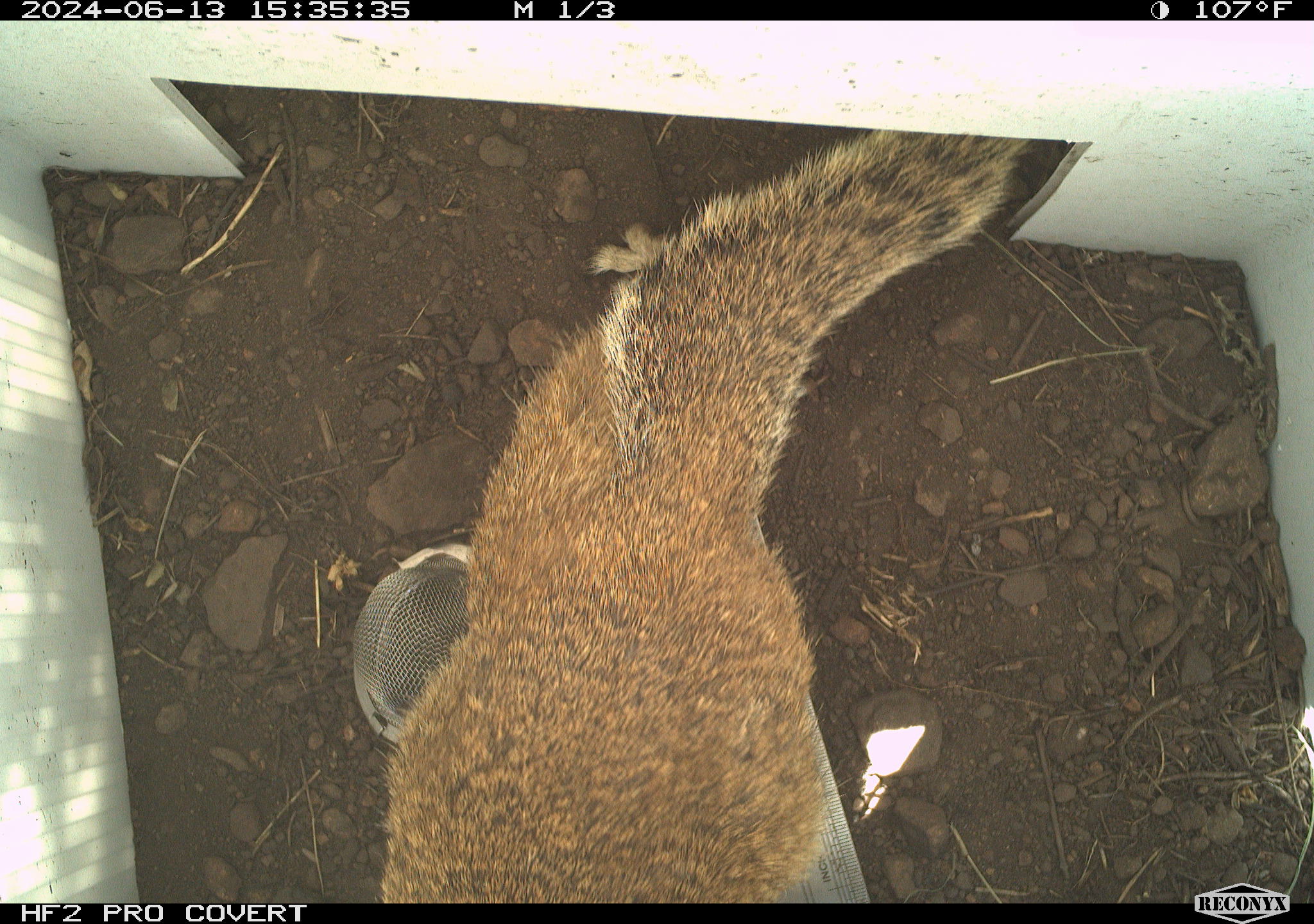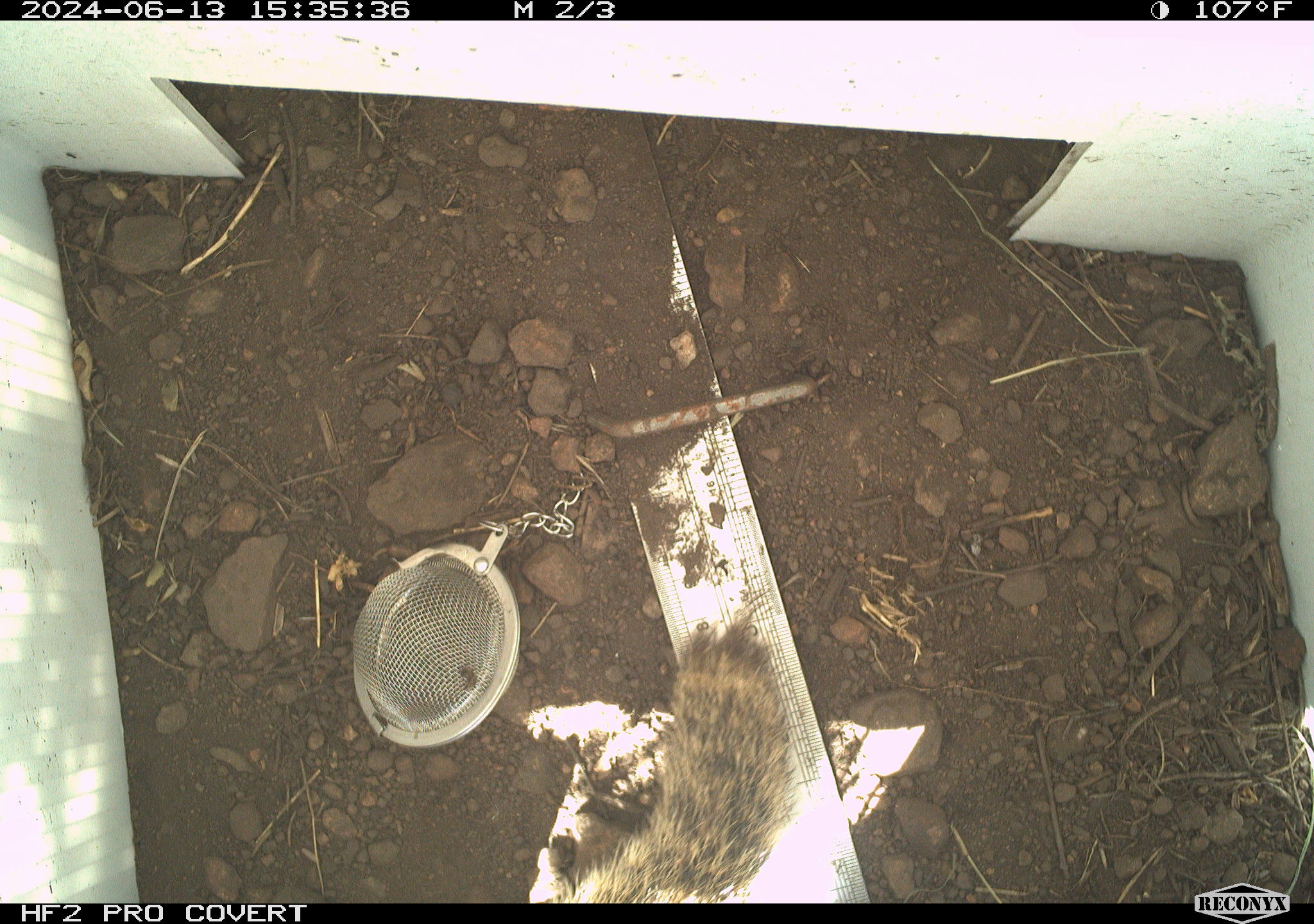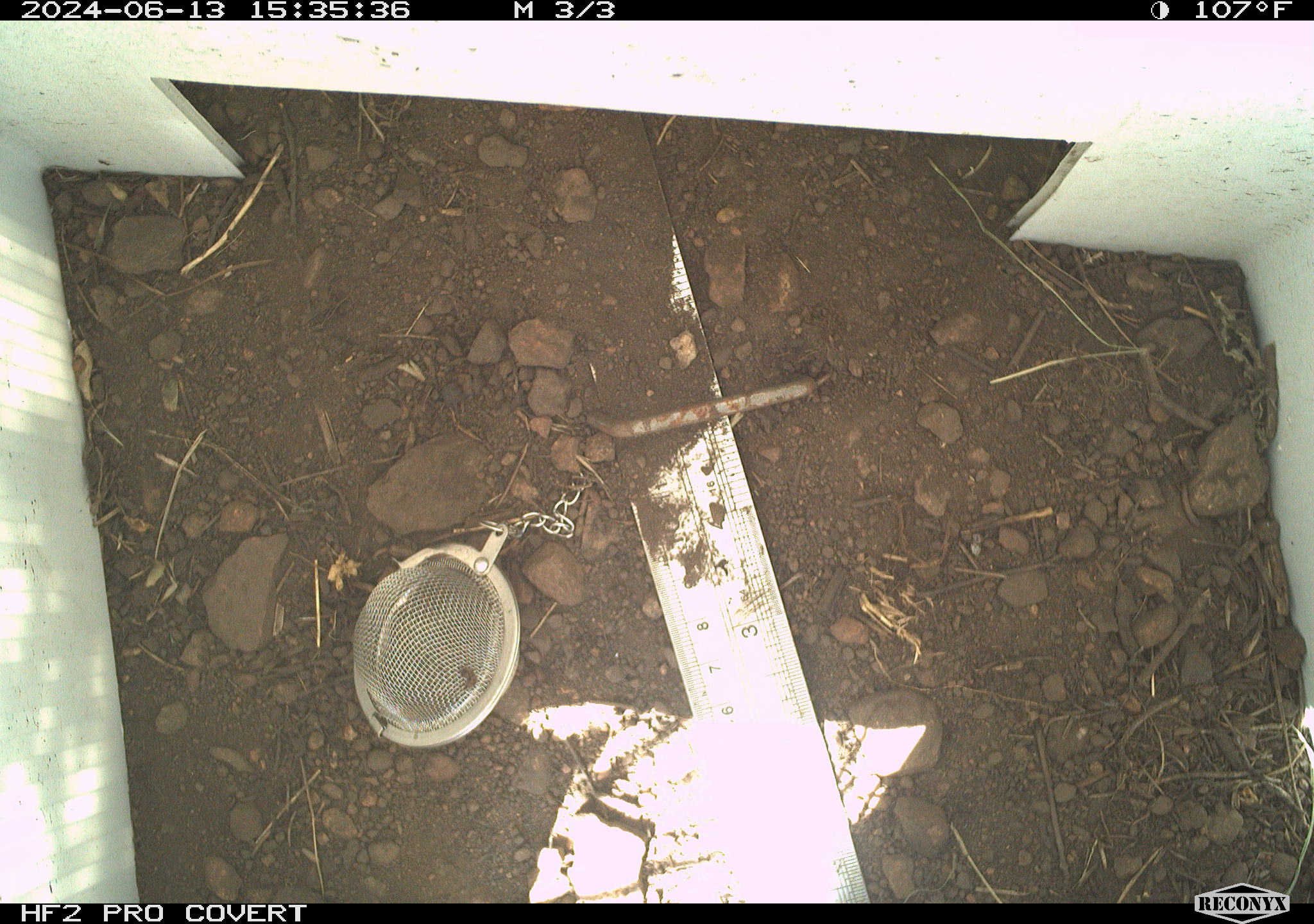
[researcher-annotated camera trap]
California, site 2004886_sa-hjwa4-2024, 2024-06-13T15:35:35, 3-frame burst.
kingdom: Animalia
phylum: Chordata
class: Mammalia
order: Rodentia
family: Sciuridae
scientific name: Sciuridae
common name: squirrels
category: sciuridae family